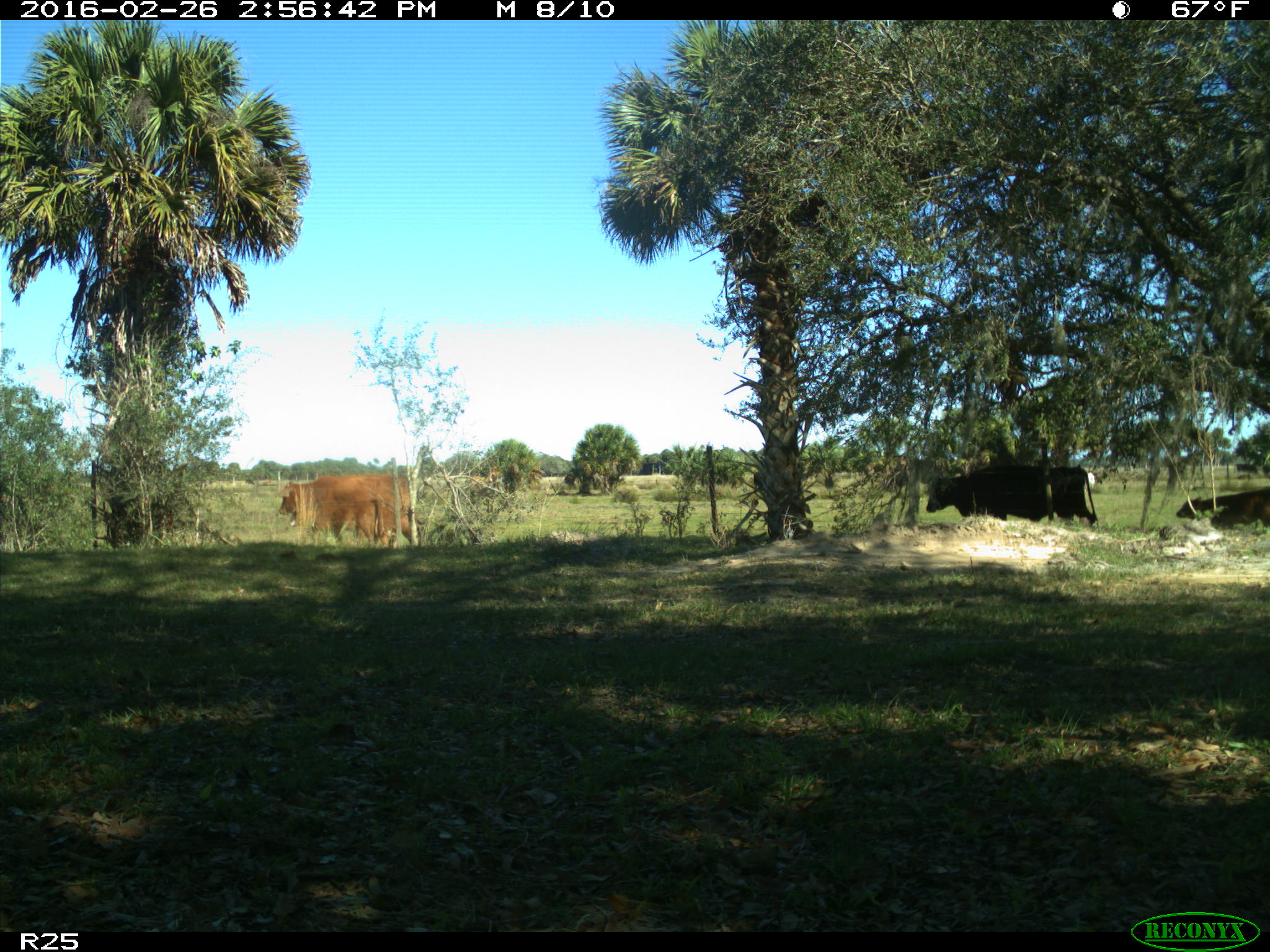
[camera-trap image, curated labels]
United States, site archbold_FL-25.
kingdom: Animalia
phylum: Chordata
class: Mammalia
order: Artiodactyla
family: Bovidae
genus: Bos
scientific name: Bos taurus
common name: domestic cow